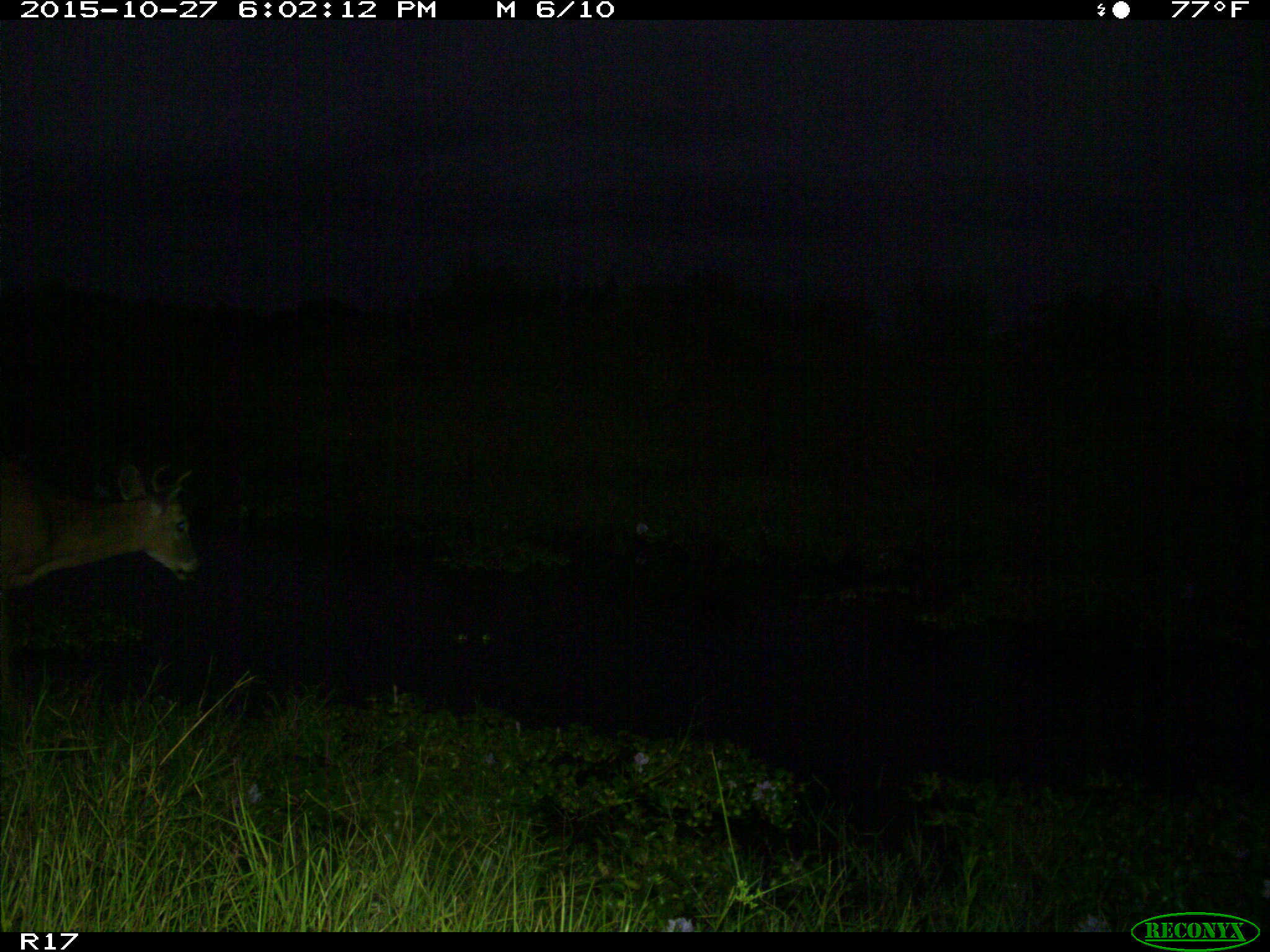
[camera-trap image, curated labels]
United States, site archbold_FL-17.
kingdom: Animalia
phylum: Chordata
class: Mammalia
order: Artiodactyla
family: Cervidae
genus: Odocoileus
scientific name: Odocoileus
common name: deer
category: unidentified deer